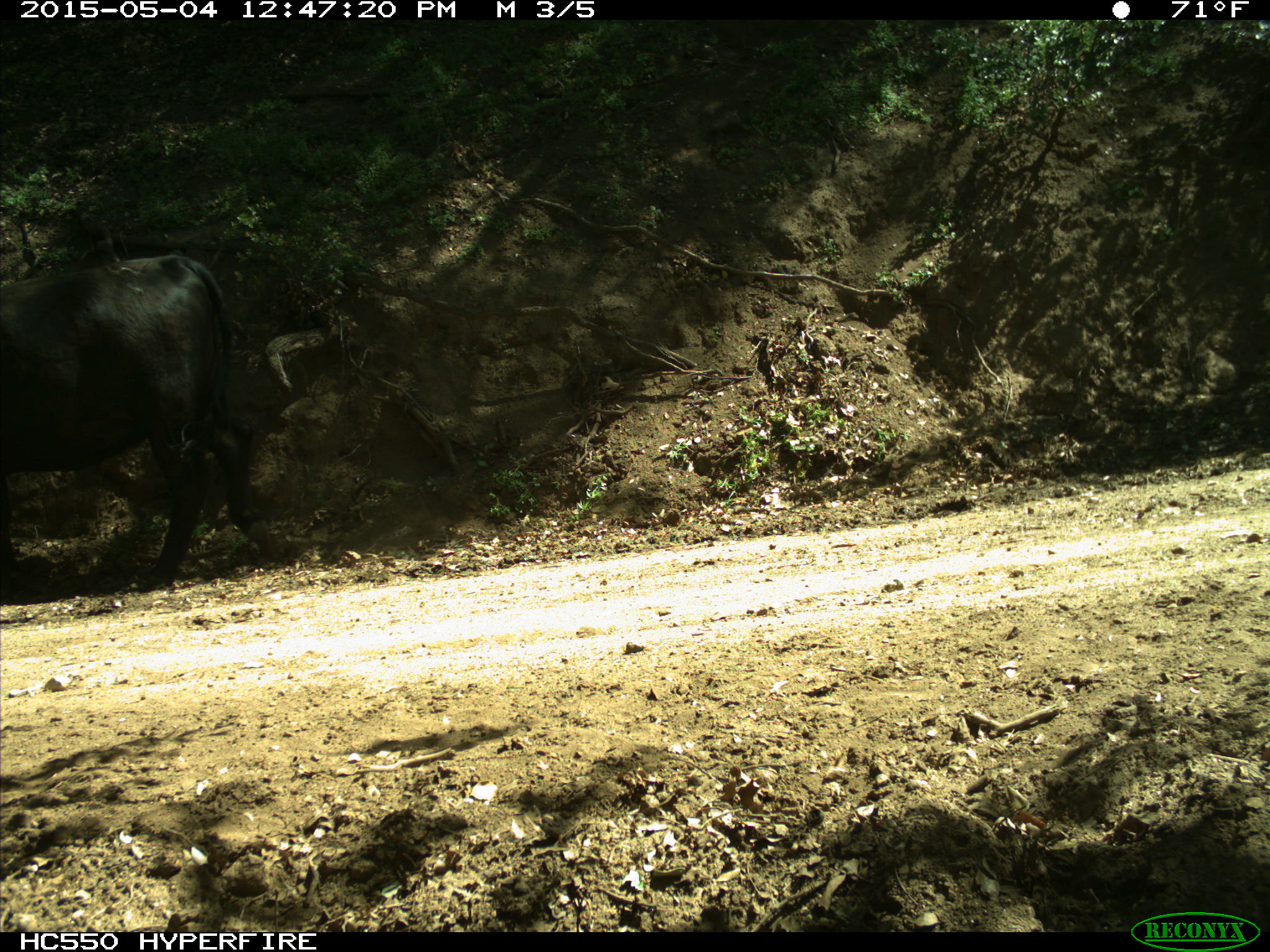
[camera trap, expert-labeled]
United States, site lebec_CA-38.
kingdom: Animalia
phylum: Chordata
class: Mammalia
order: Artiodactyla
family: Bovidae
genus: Bos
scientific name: Bos taurus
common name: domestic cow